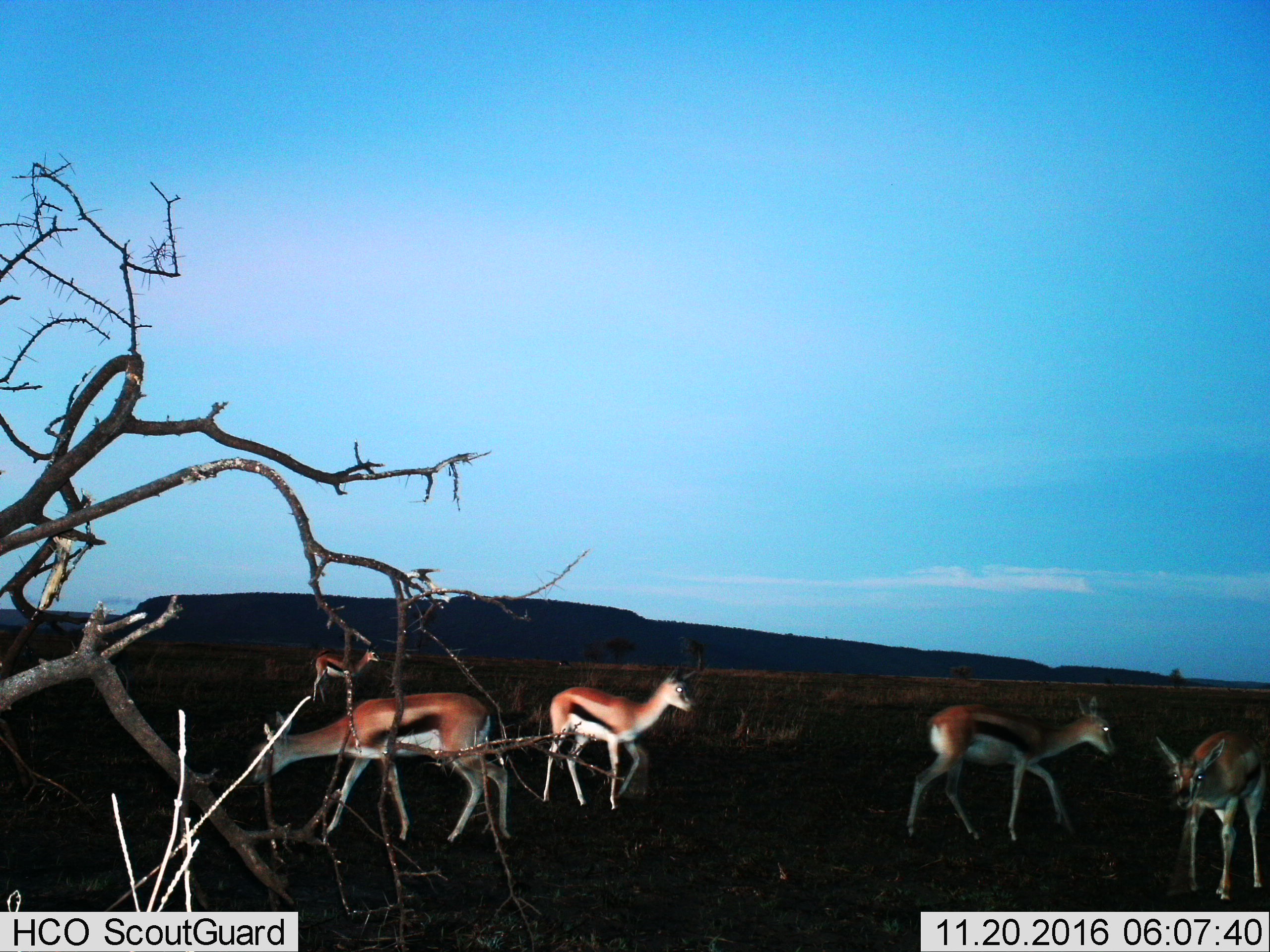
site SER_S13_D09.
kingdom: Animalia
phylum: Chordata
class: Mammalia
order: Artiodactyla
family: Bovidae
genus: Eudorcas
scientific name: Eudorcas thomsonii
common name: thomson's gazelle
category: gazellethomsons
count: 4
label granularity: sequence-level